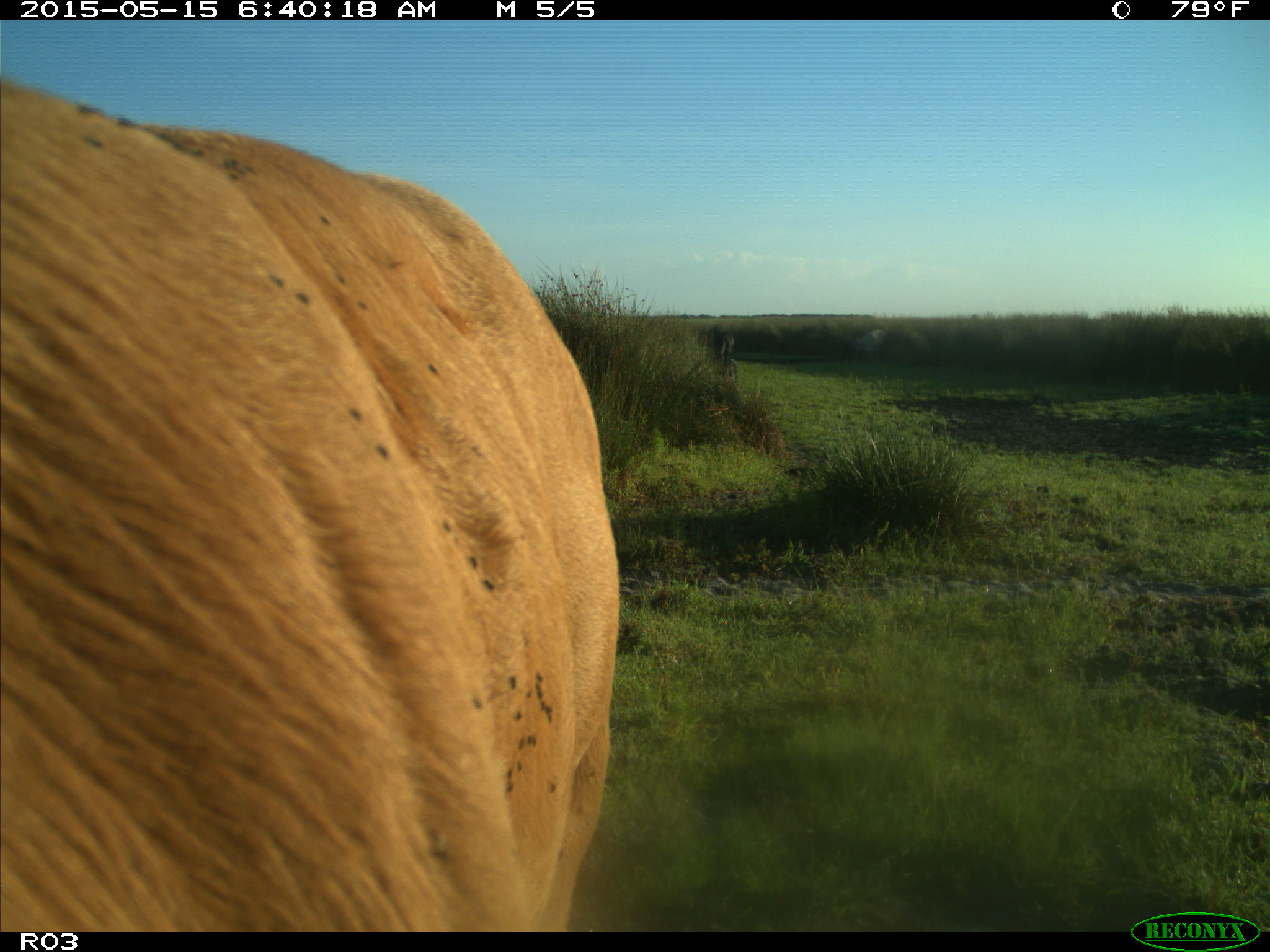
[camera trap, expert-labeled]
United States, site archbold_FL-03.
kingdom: Animalia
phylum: Chordata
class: Mammalia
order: Artiodactyla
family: Bovidae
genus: Bos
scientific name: Bos taurus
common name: domestic cow